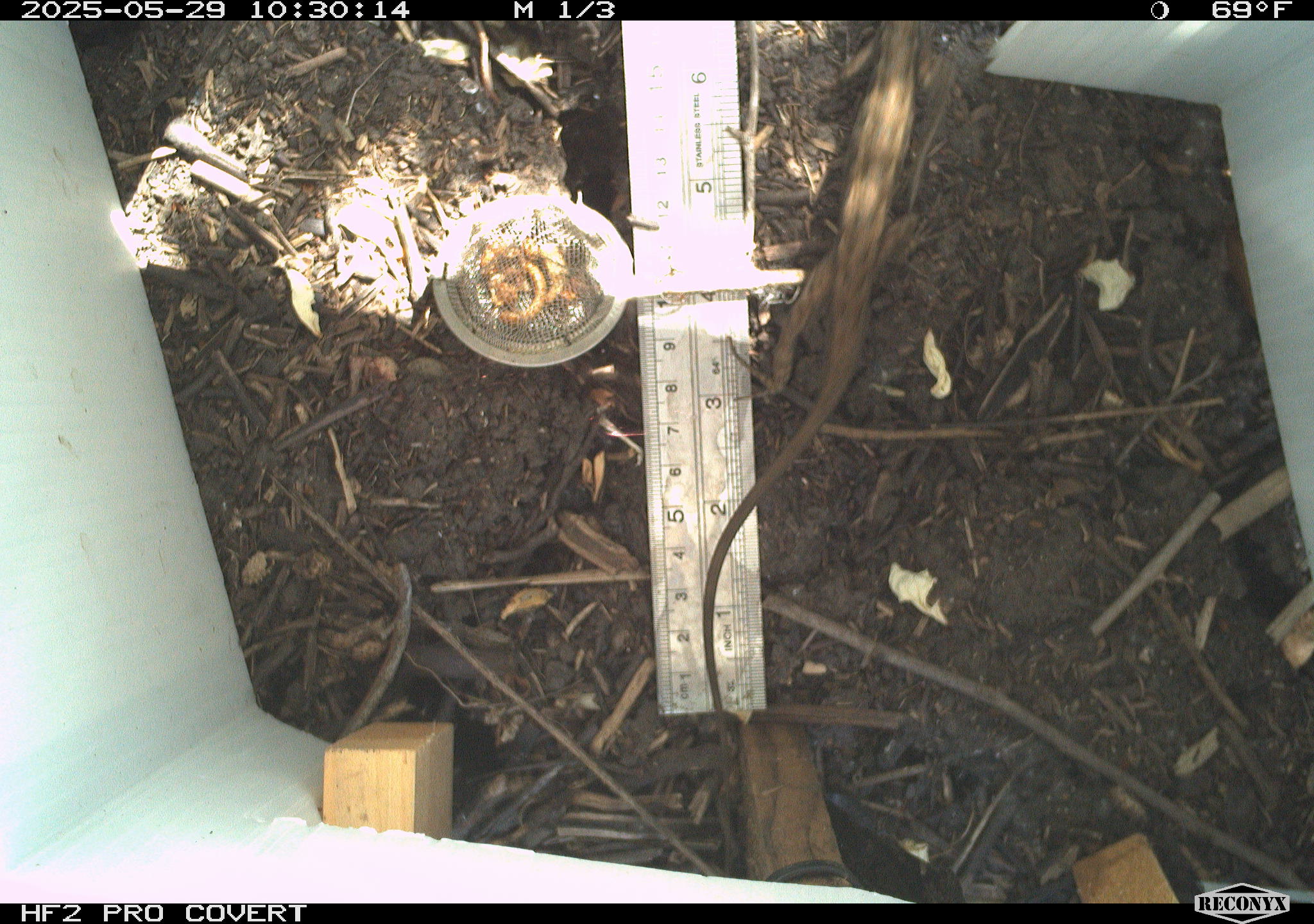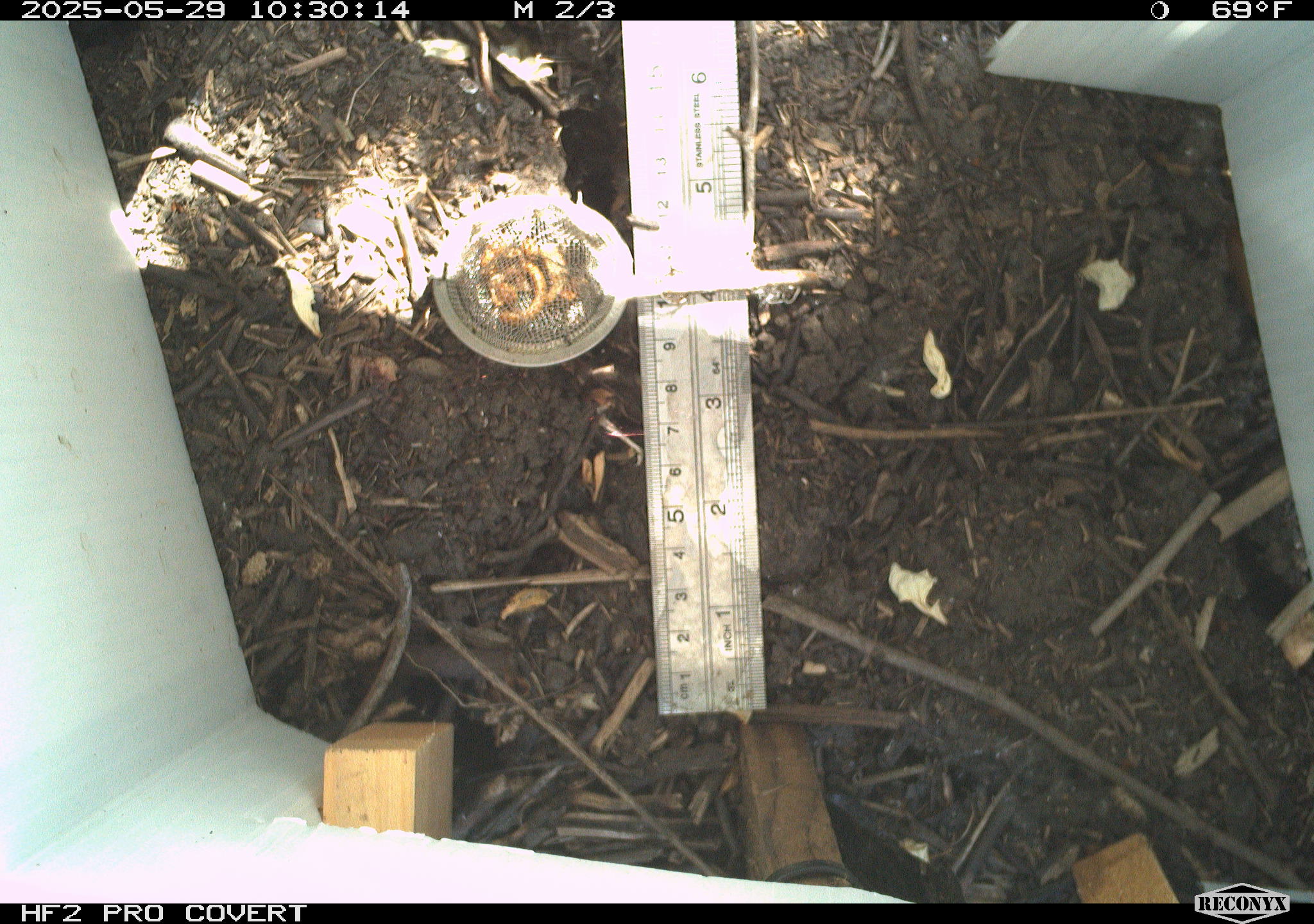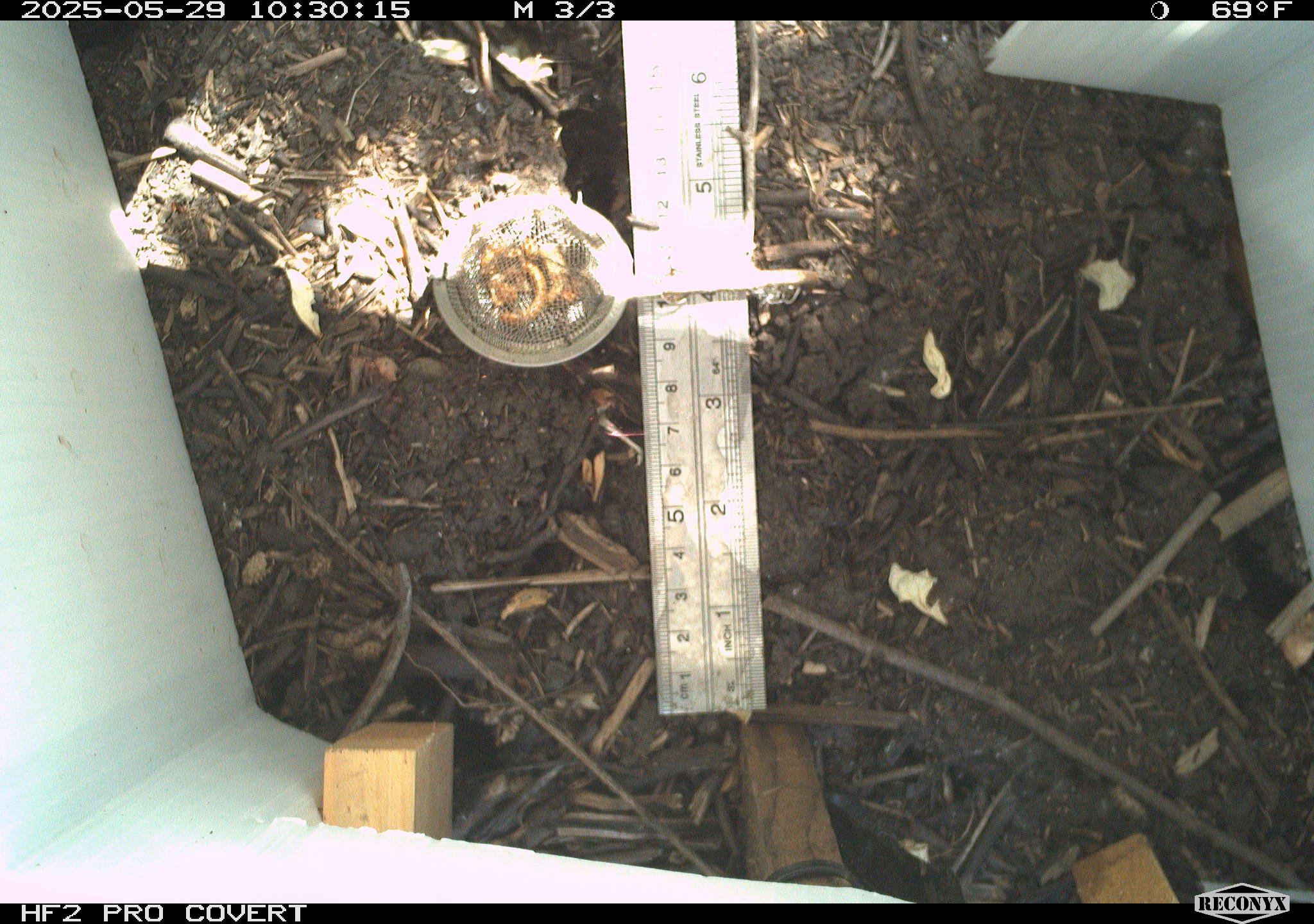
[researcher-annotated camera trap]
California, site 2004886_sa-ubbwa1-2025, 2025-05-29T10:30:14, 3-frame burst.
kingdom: Animalia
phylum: Chordata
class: Reptilia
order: Squamata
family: Phrynosomatidae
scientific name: Phrynosomatidae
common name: north american spiny lizards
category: sceloporus/uta species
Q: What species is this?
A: Sceloporus/uta species (north american spiny lizards) (Phrynosomatidae).